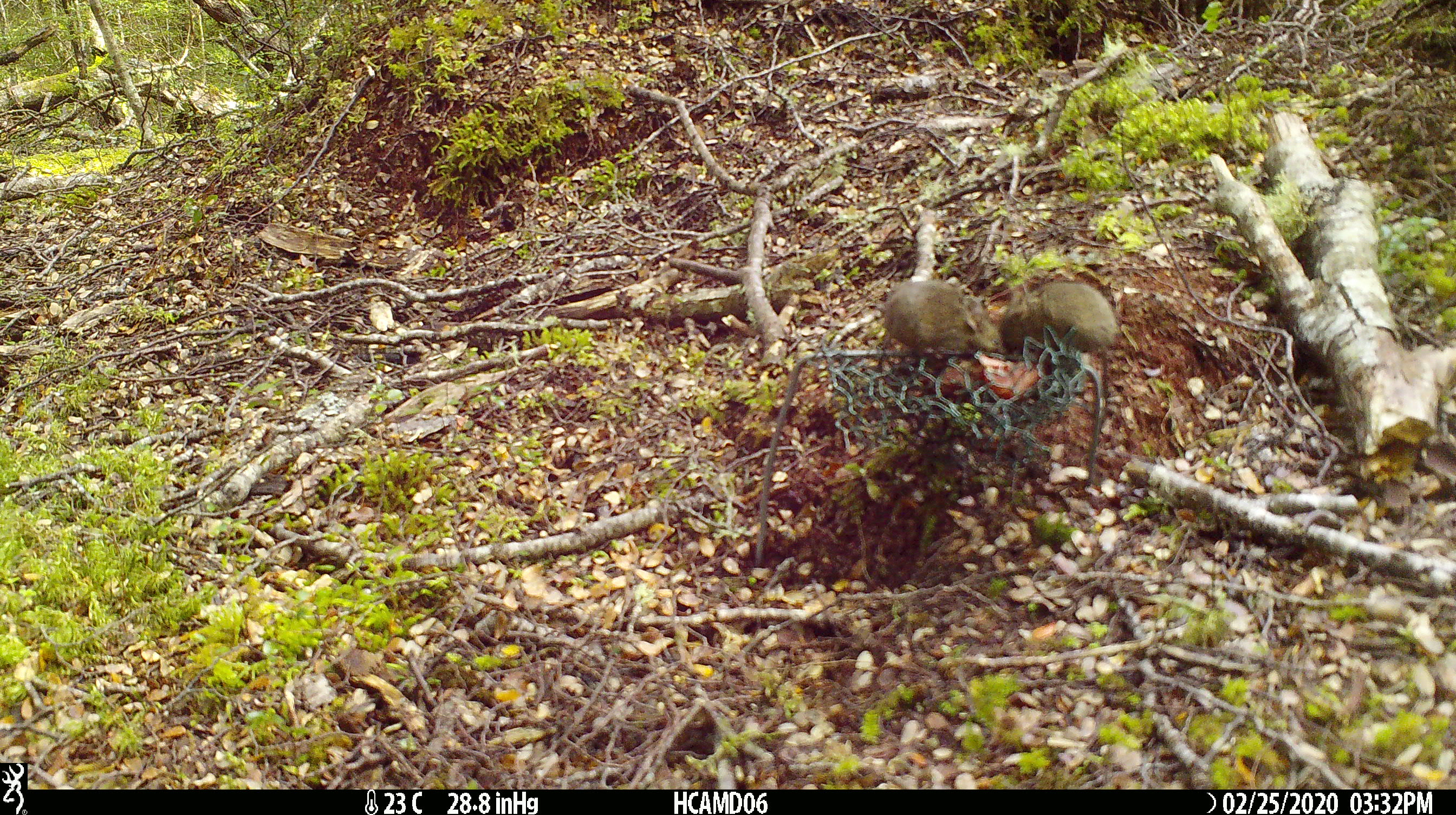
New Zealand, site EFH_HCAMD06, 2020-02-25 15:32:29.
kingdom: Animalia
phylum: Chordata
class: Mammalia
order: Rodentia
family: Muridae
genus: Mus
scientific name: Mus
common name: mouse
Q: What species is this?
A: Mouse (Mus).